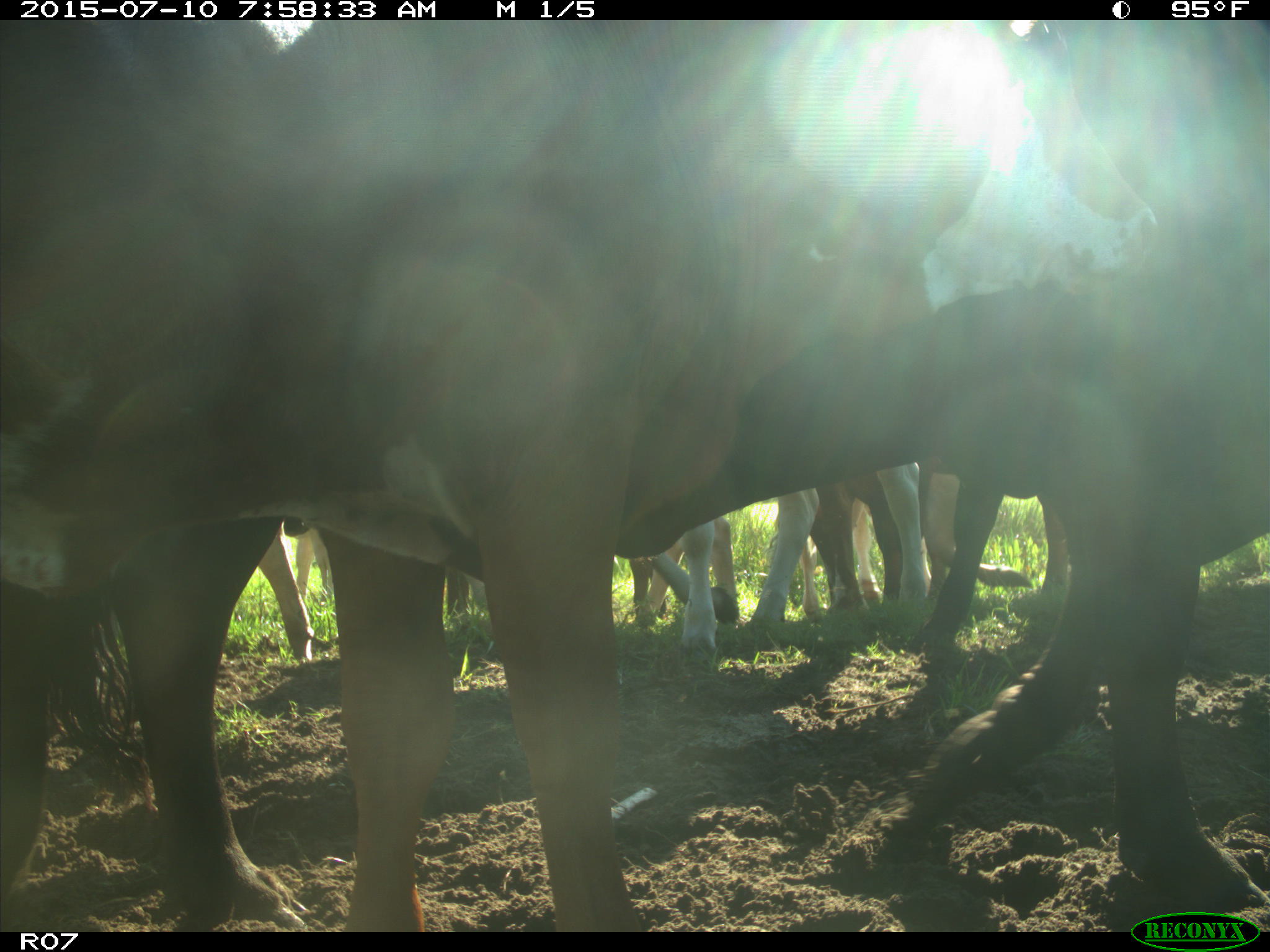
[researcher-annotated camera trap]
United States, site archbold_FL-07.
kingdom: Animalia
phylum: Chordata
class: Mammalia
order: Artiodactyla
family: Bovidae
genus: Bos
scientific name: Bos taurus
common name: domestic cow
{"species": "Bos taurus (domestic cow)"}